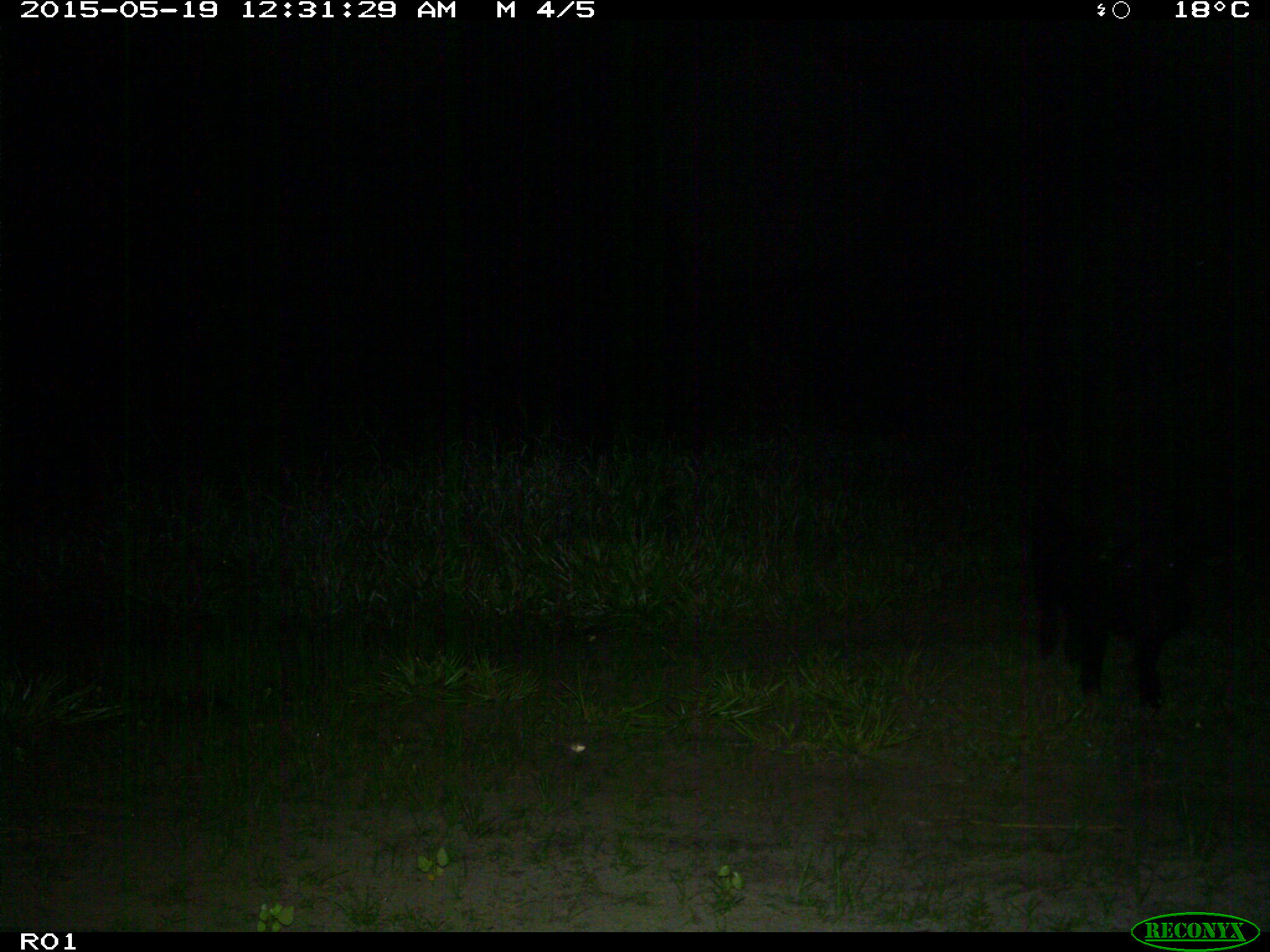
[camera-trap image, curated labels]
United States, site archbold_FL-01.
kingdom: Animalia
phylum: Chordata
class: Mammalia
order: Artiodactyla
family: Suidae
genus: Sus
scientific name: Sus scrofa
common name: wild boar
Sus scrofa (wild boar).